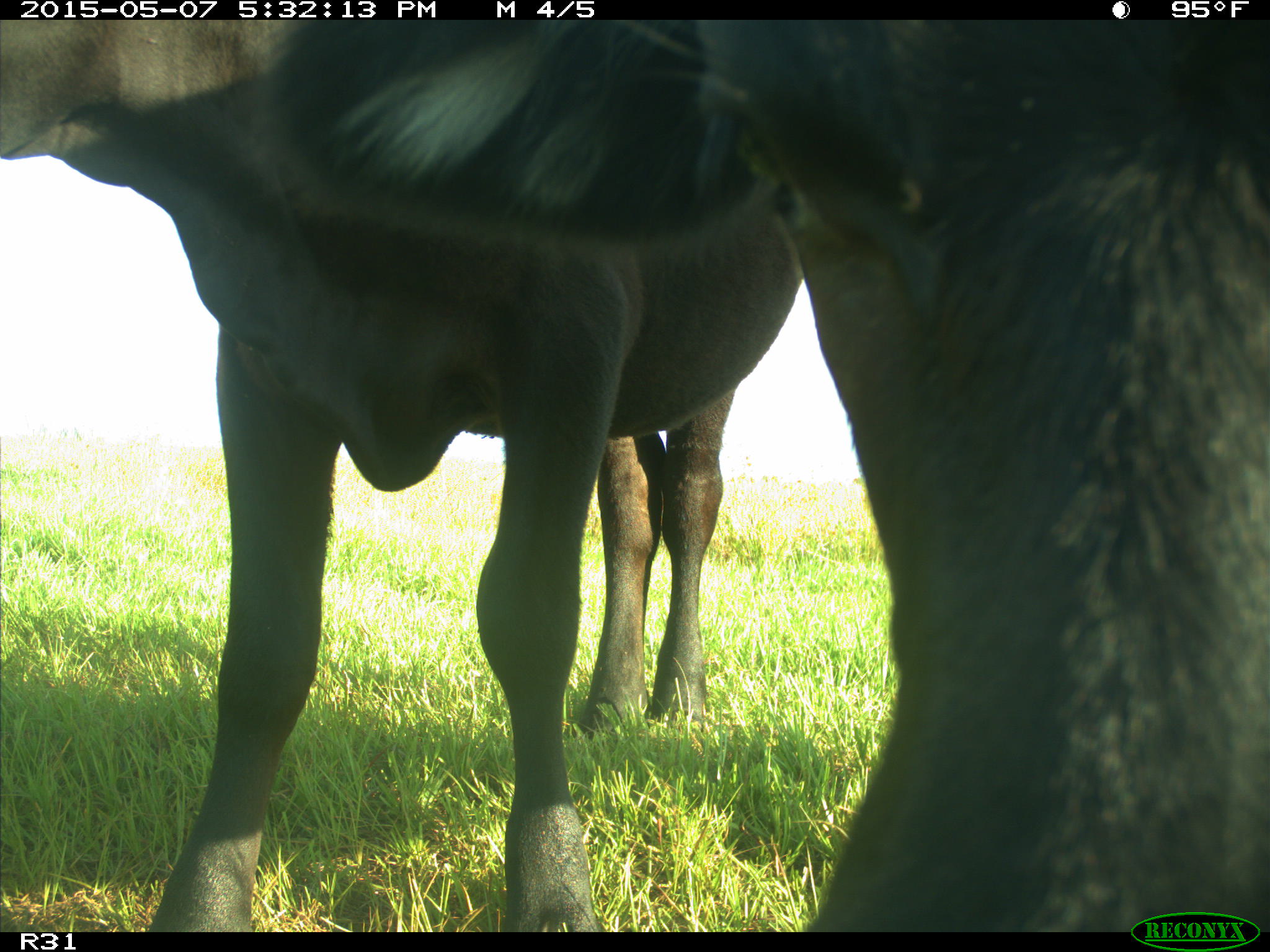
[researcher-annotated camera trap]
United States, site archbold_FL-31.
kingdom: Animalia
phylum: Chordata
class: Mammalia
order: Artiodactyla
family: Bovidae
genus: Bos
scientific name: Bos taurus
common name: domestic cow